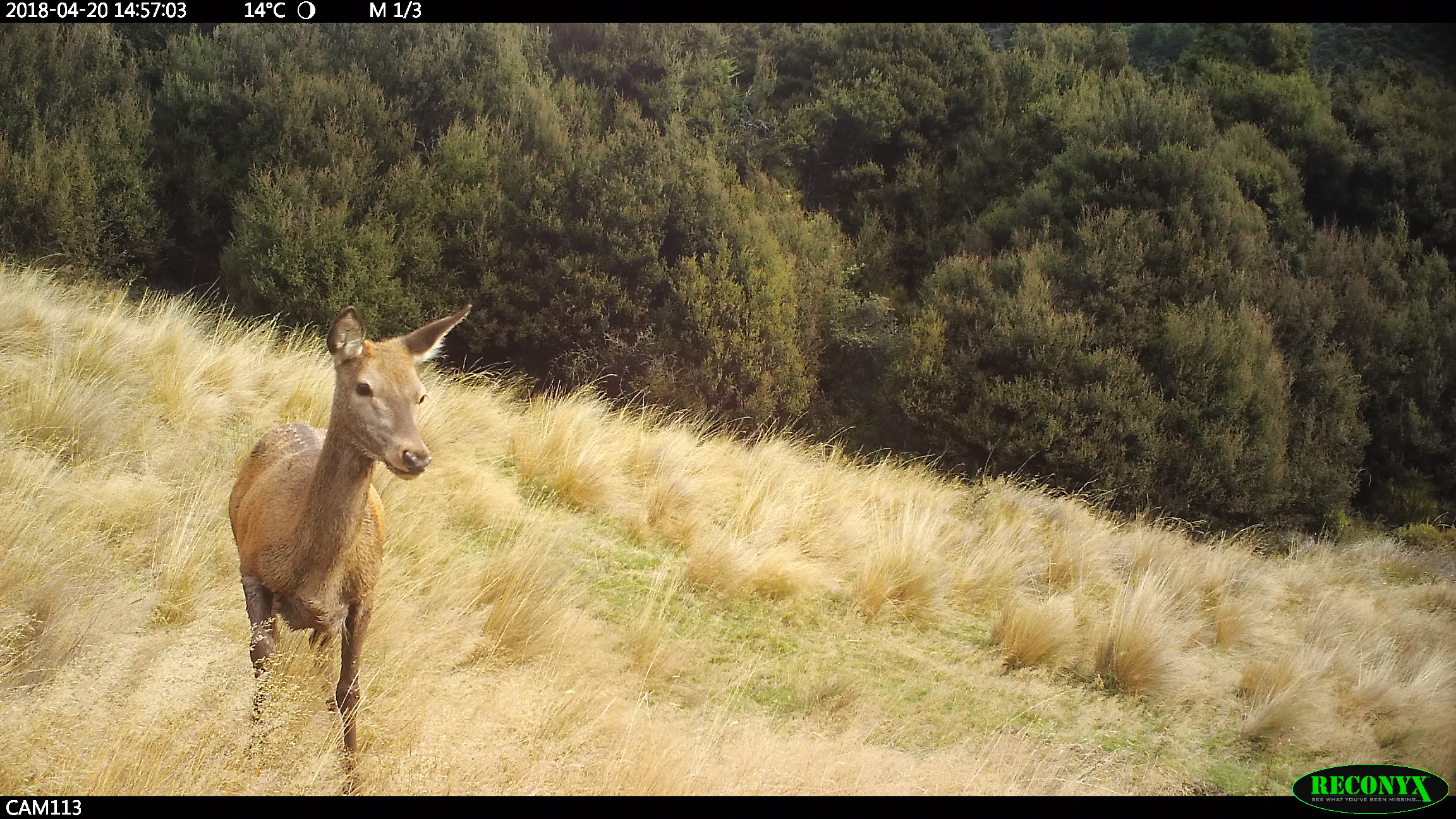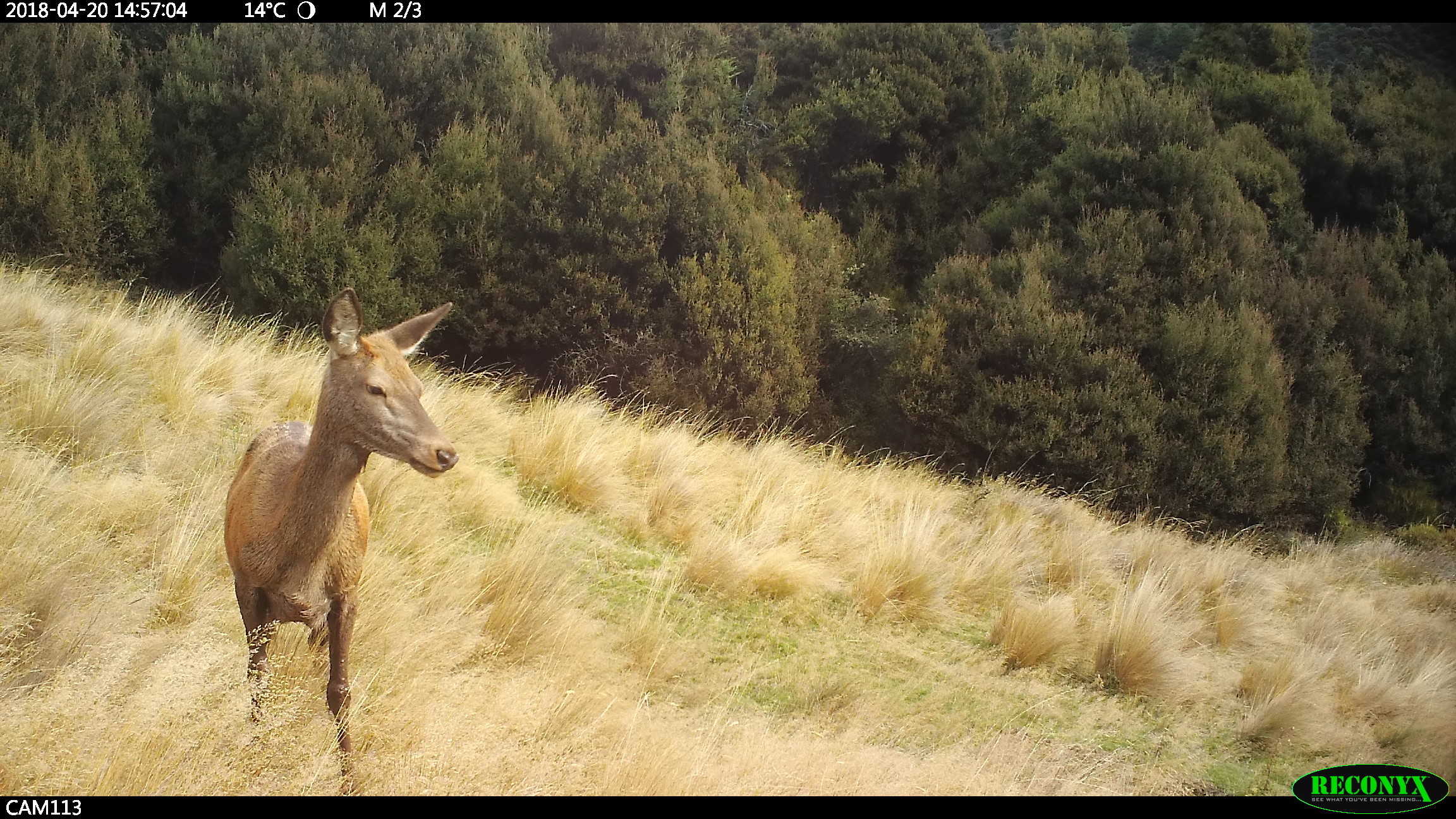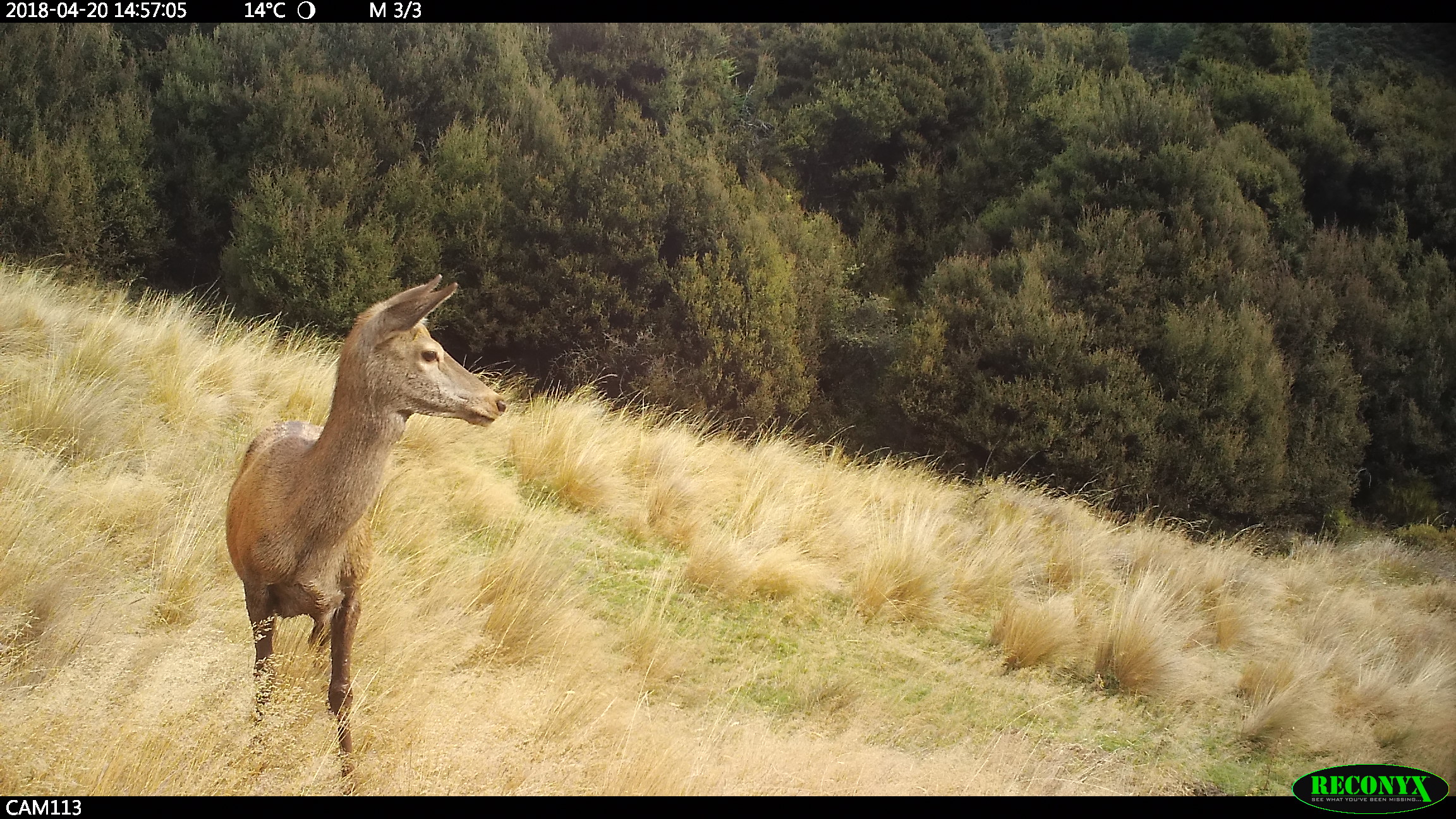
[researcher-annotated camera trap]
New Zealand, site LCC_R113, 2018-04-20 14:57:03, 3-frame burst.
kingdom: Animalia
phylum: Chordata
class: Mammalia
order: Artiodactyla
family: Cervidae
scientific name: Cervidae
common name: deer